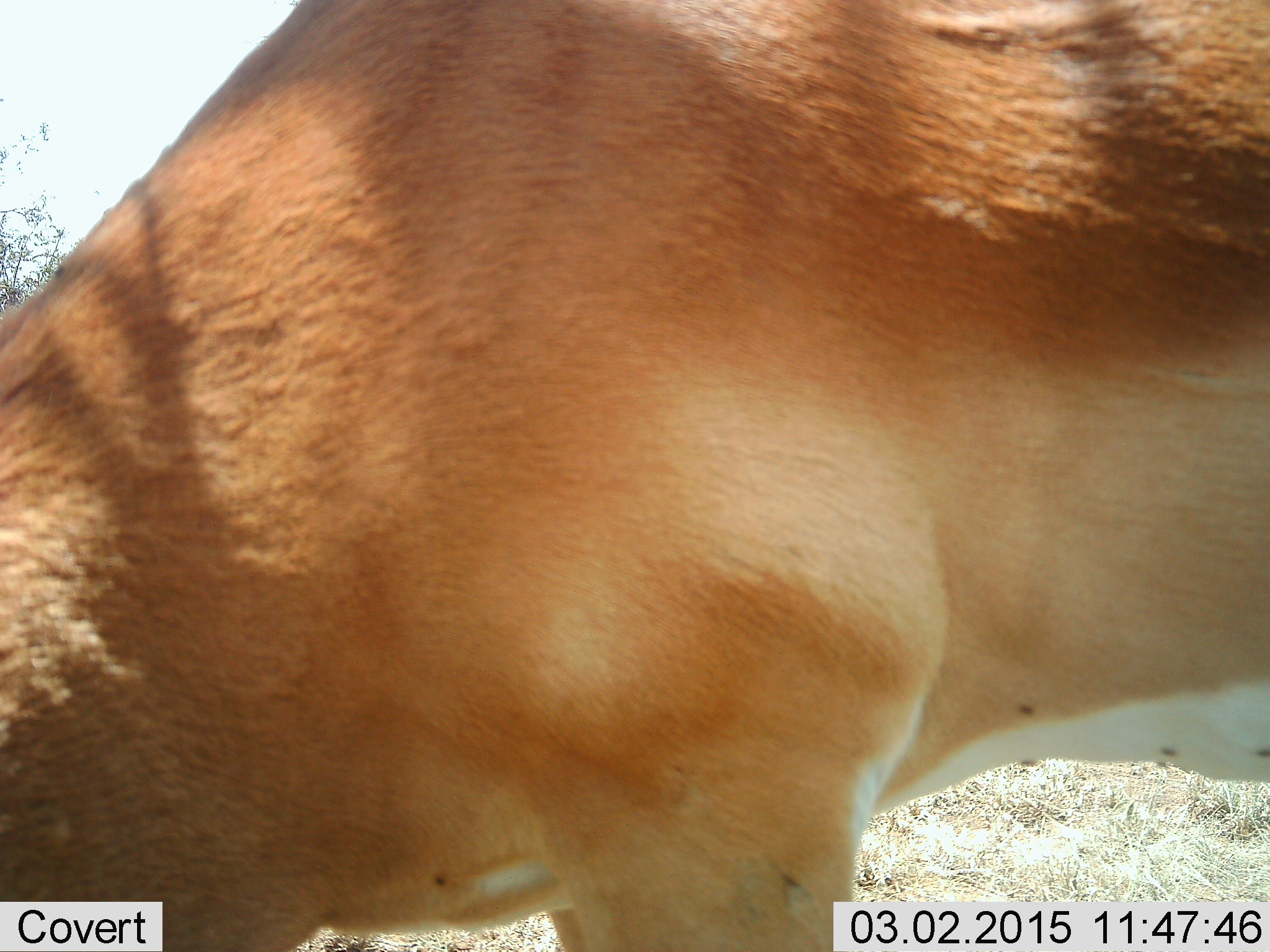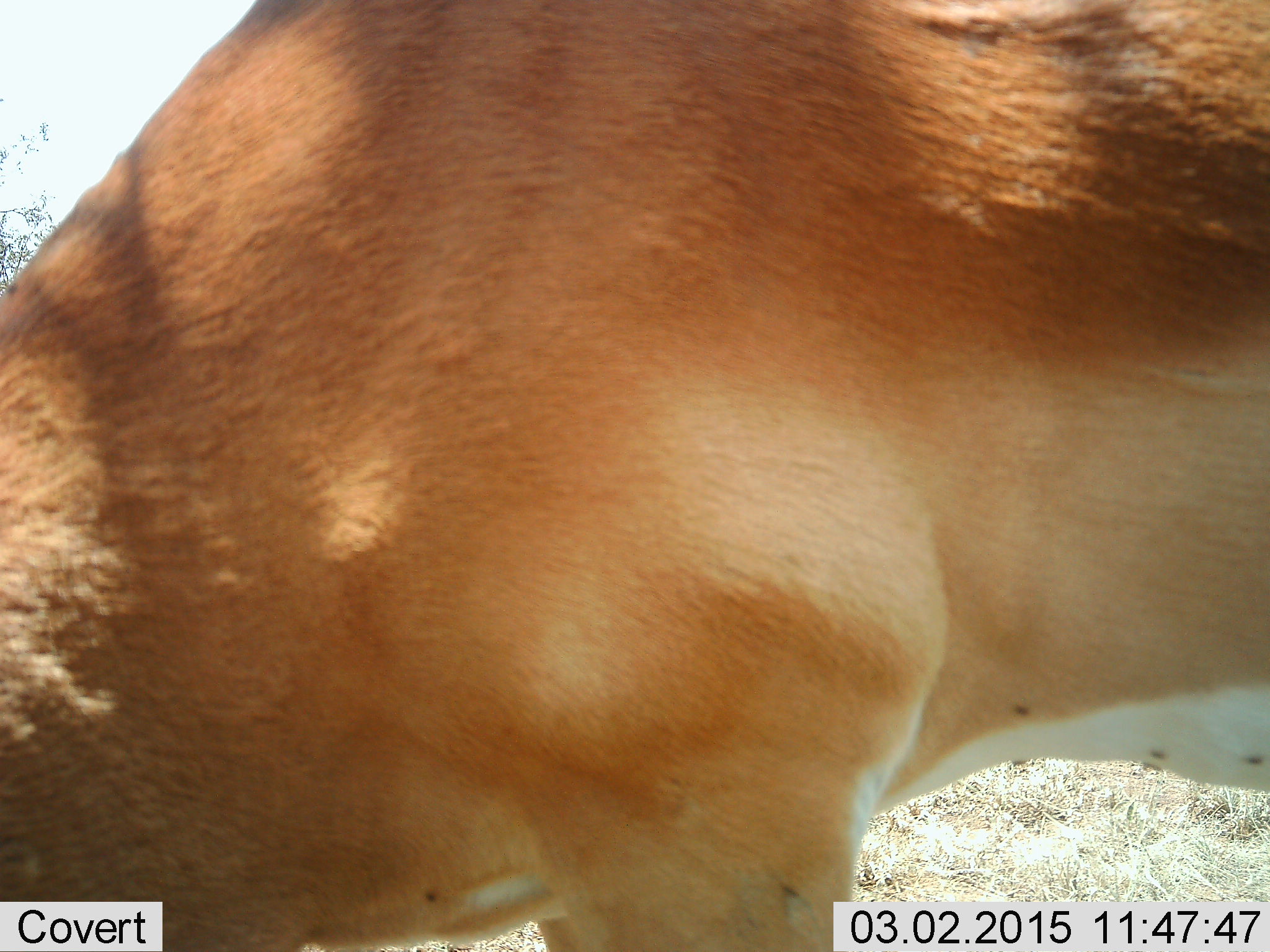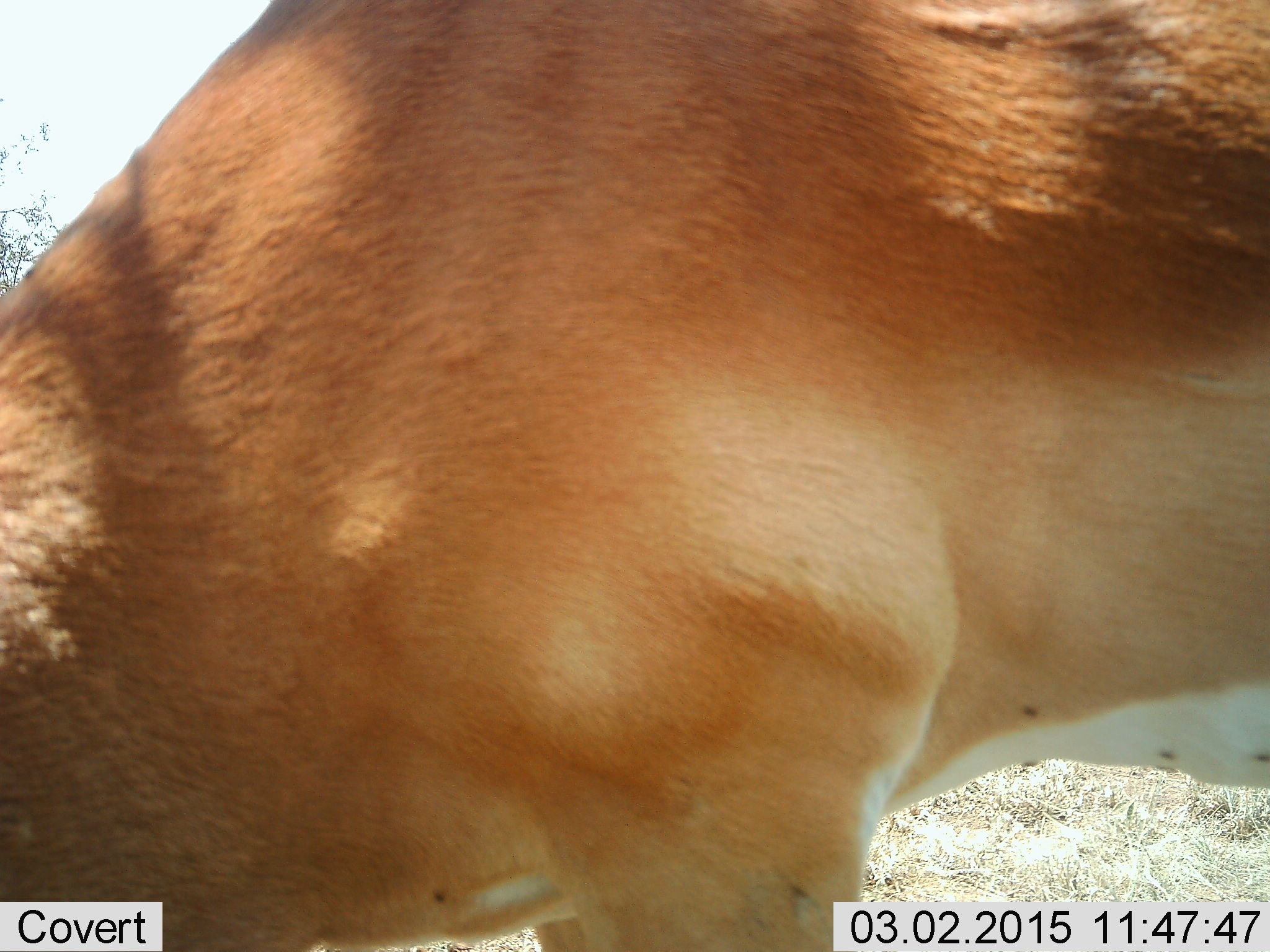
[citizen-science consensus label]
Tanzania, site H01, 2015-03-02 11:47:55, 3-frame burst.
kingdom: Animalia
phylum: Chordata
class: Mammalia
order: Artiodactyla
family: Bovidae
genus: Aepyceros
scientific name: Aepyceros melampus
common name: impala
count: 1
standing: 57%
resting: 0%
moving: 0%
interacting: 0%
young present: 0%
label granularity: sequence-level